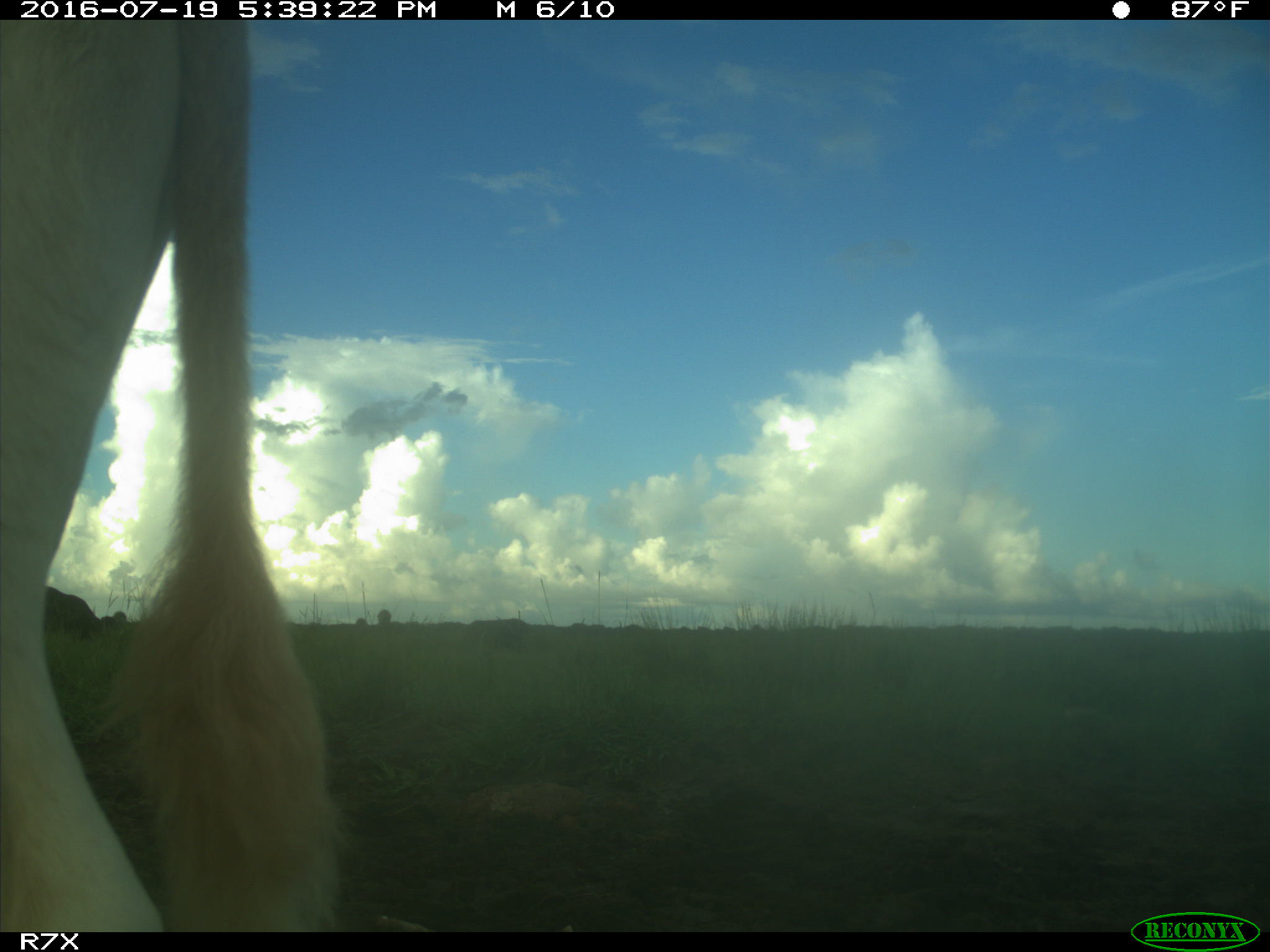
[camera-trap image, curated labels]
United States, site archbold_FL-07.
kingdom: Animalia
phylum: Chordata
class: Mammalia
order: Artiodactyla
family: Bovidae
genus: Bos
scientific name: Bos taurus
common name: domestic cow